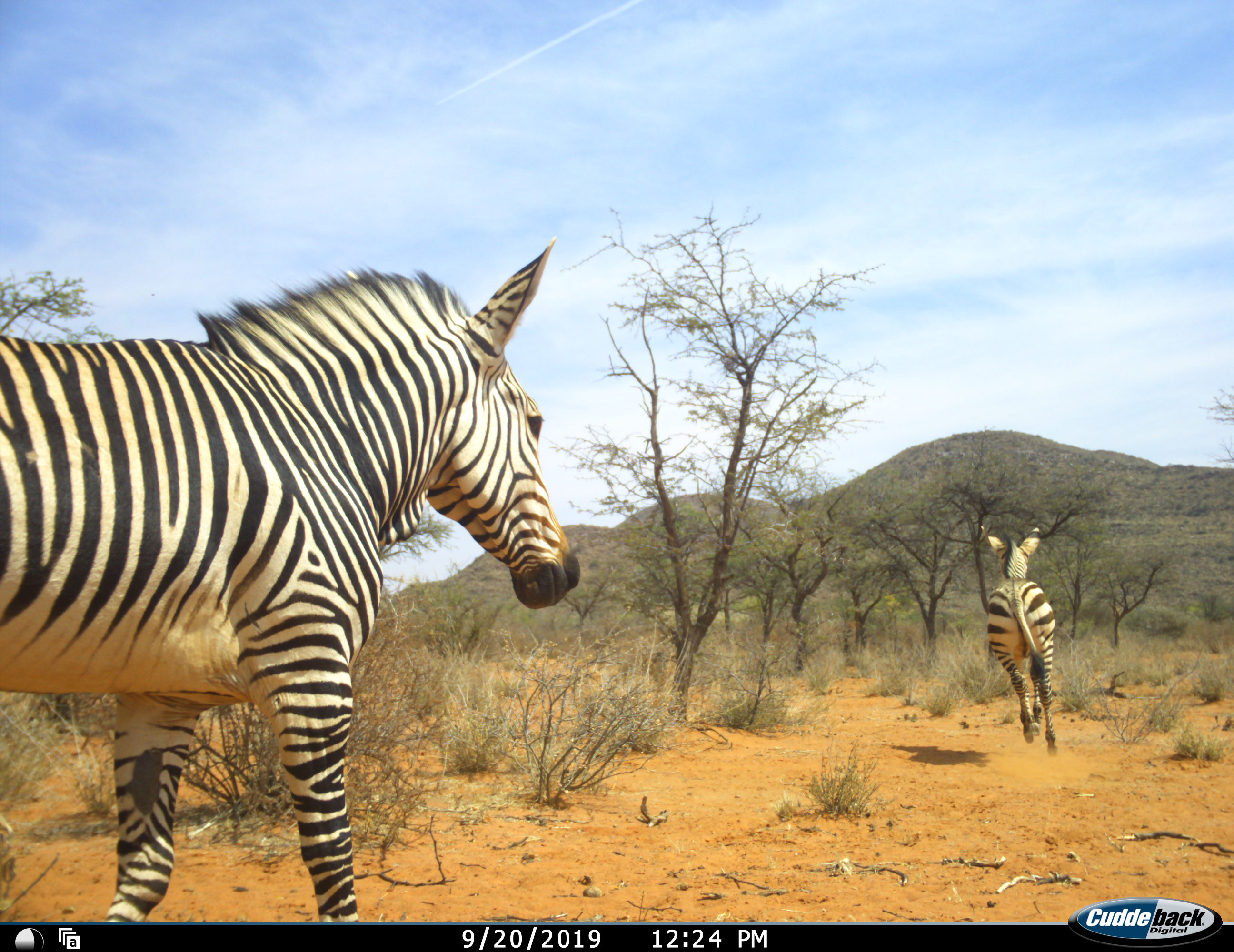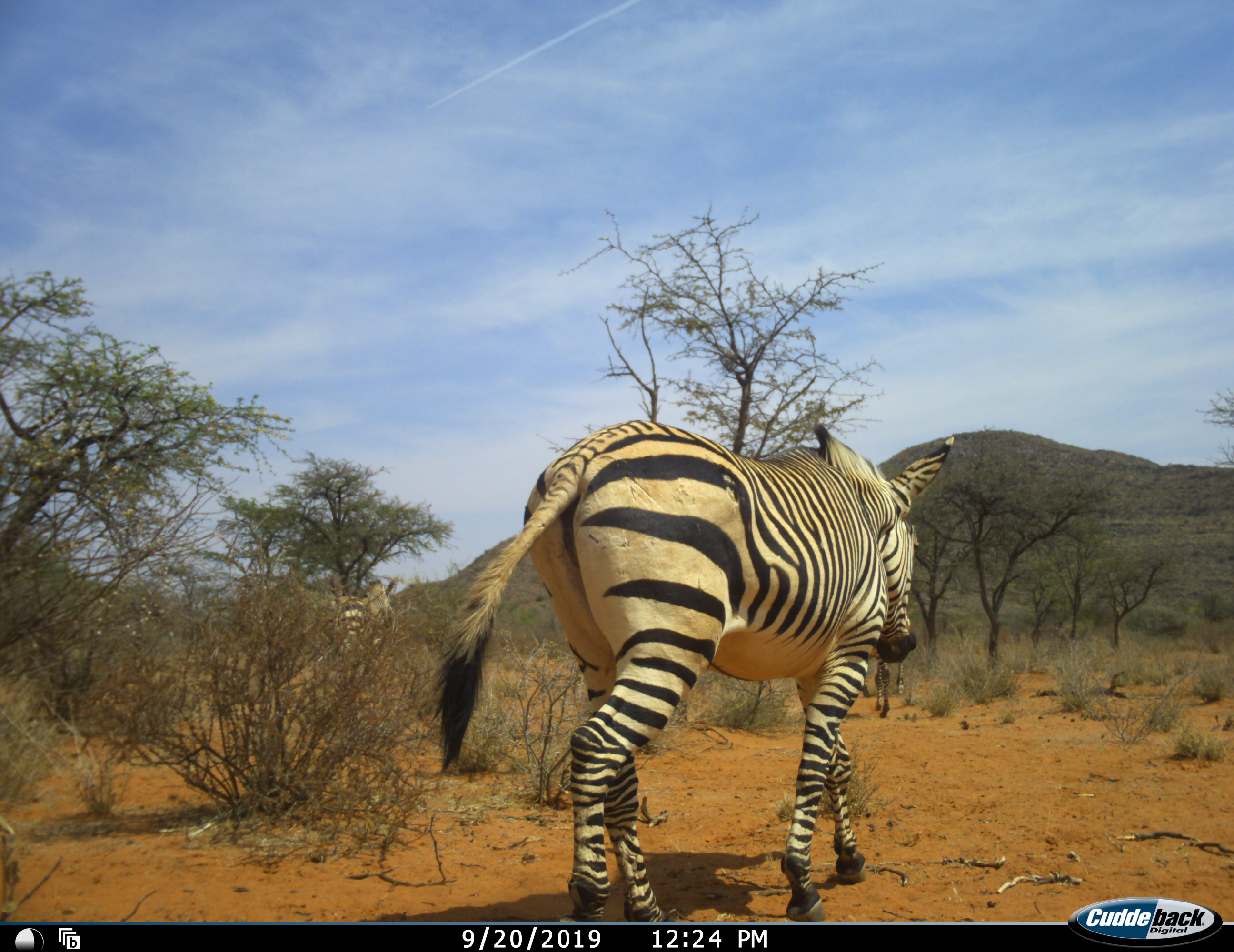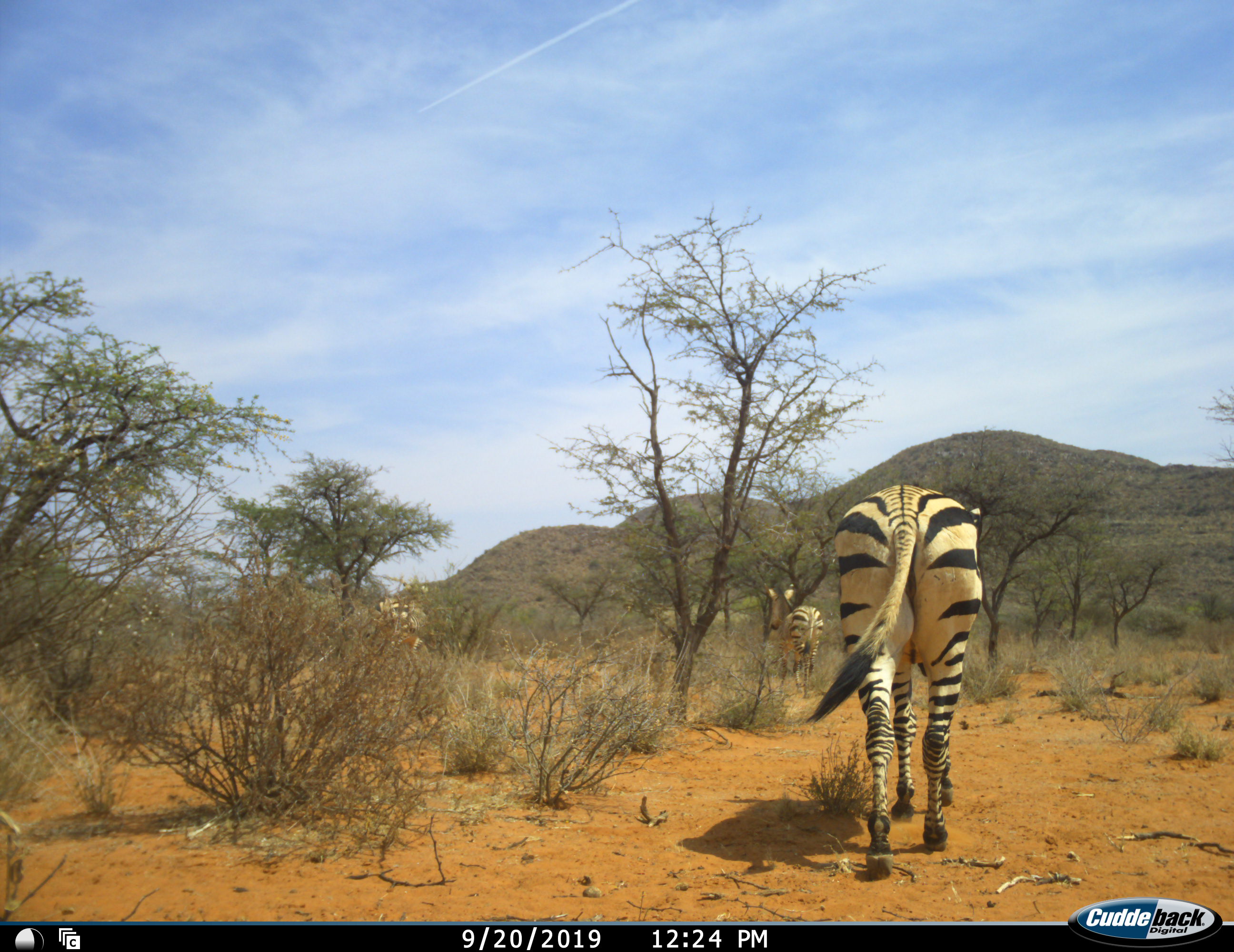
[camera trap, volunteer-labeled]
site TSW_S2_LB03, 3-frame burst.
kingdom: Animalia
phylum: Chordata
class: Mammalia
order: Perissodactyla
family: Equidae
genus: Equus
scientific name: Equus zebra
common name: mountain zebra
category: zebramountain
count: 3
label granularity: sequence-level